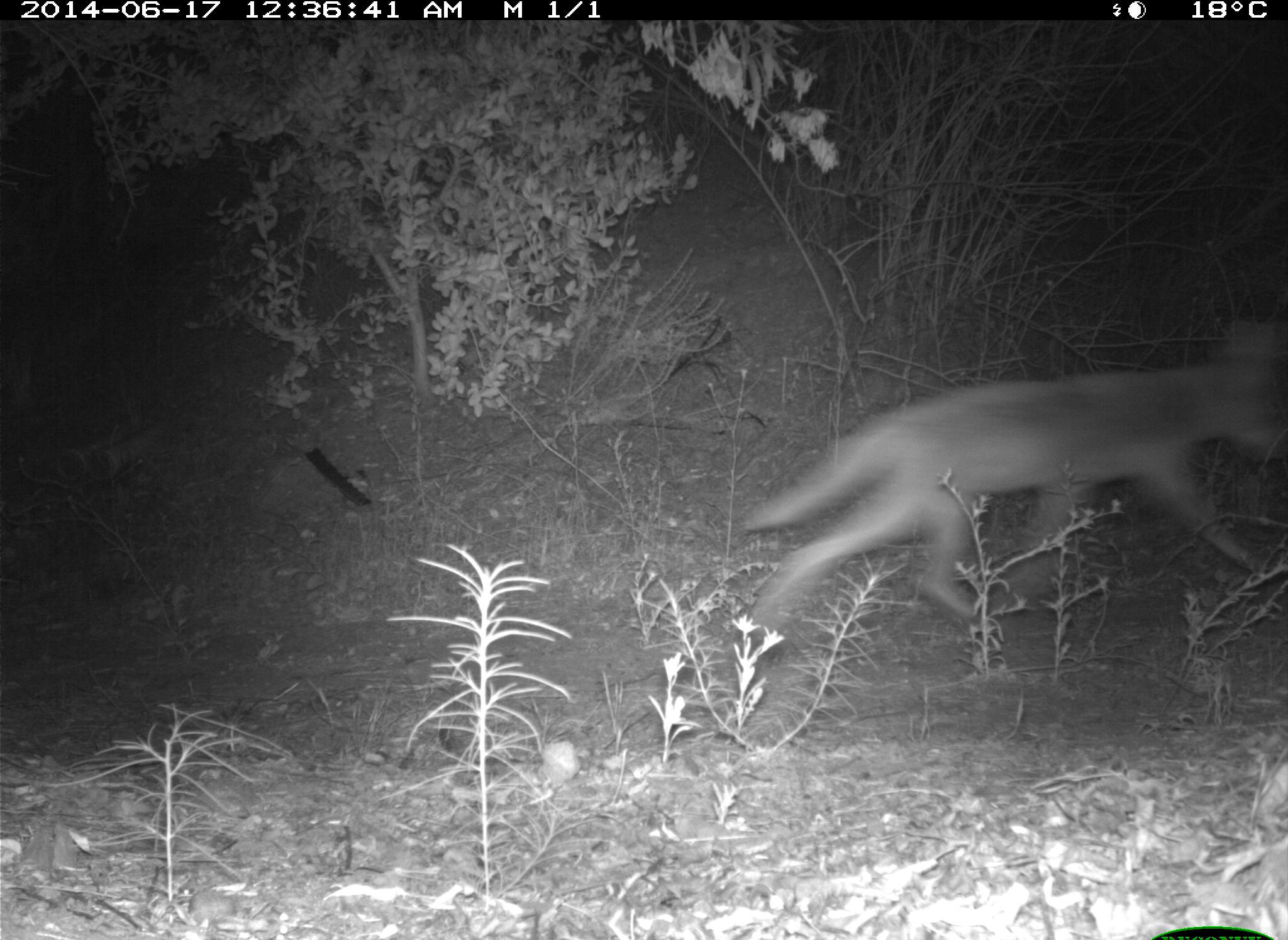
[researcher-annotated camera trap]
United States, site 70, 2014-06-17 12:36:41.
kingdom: Animalia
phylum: Chordata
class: Mammalia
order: Carnivora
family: Canidae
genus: Canis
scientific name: Canis latrans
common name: coyote